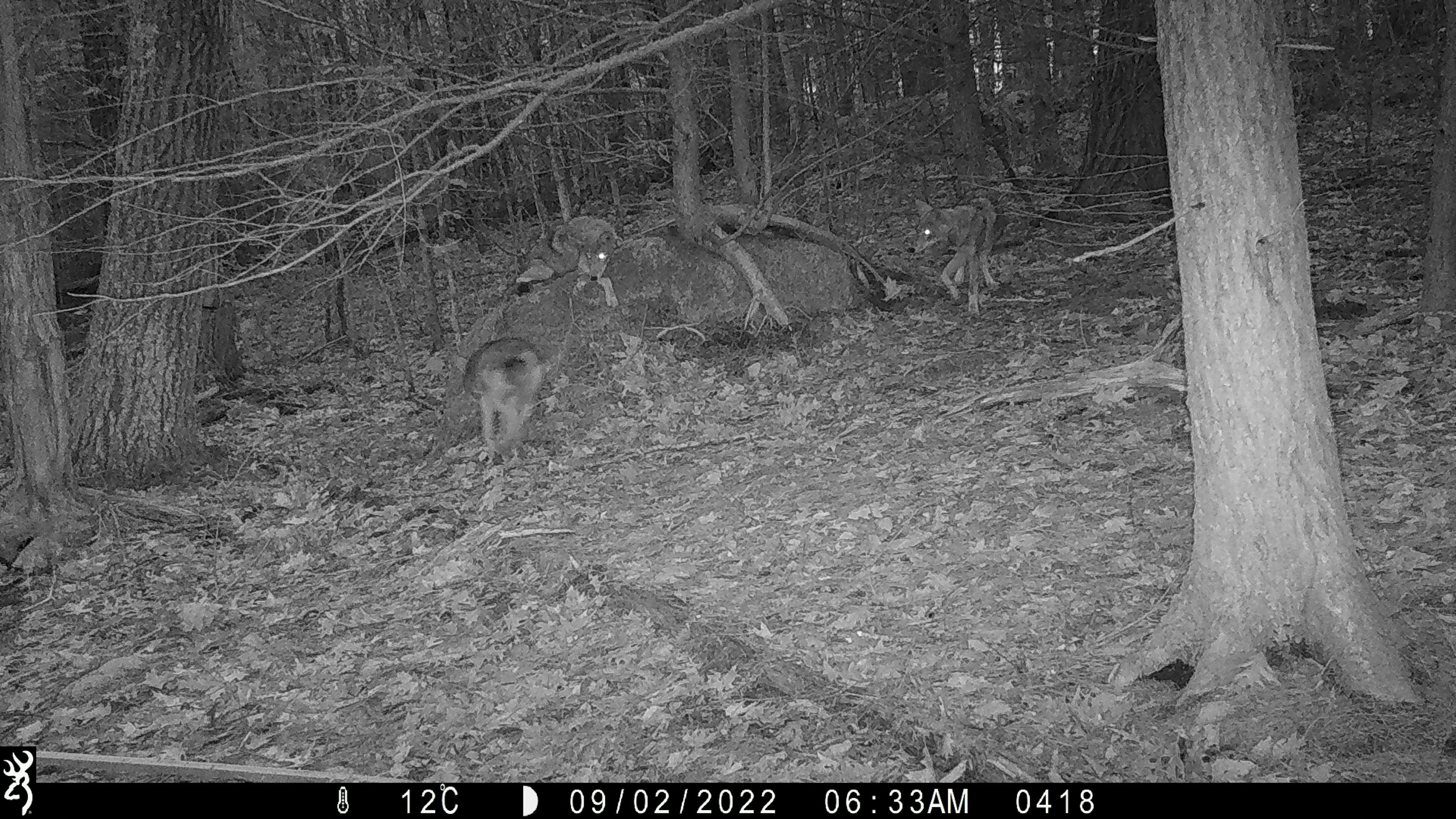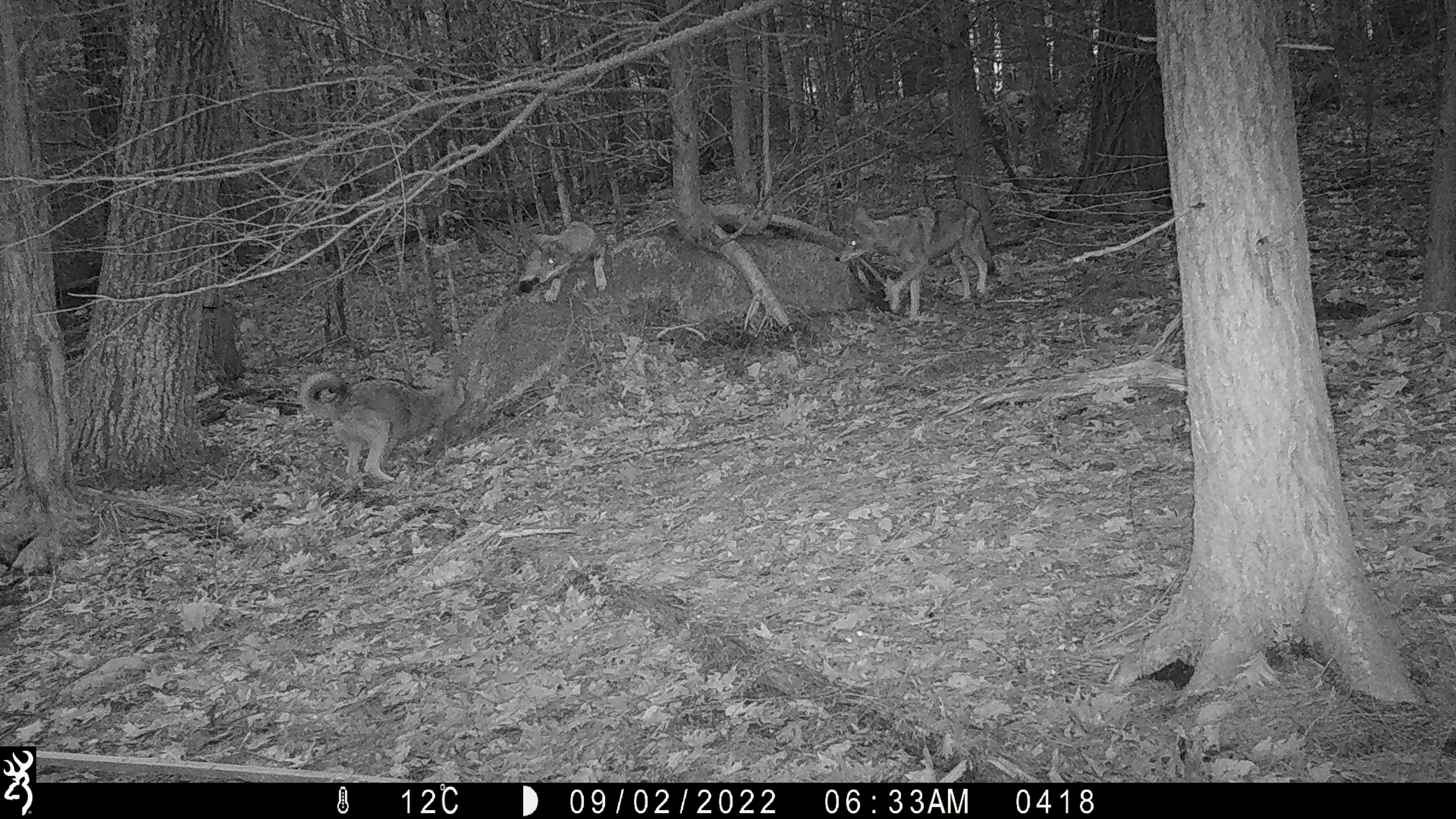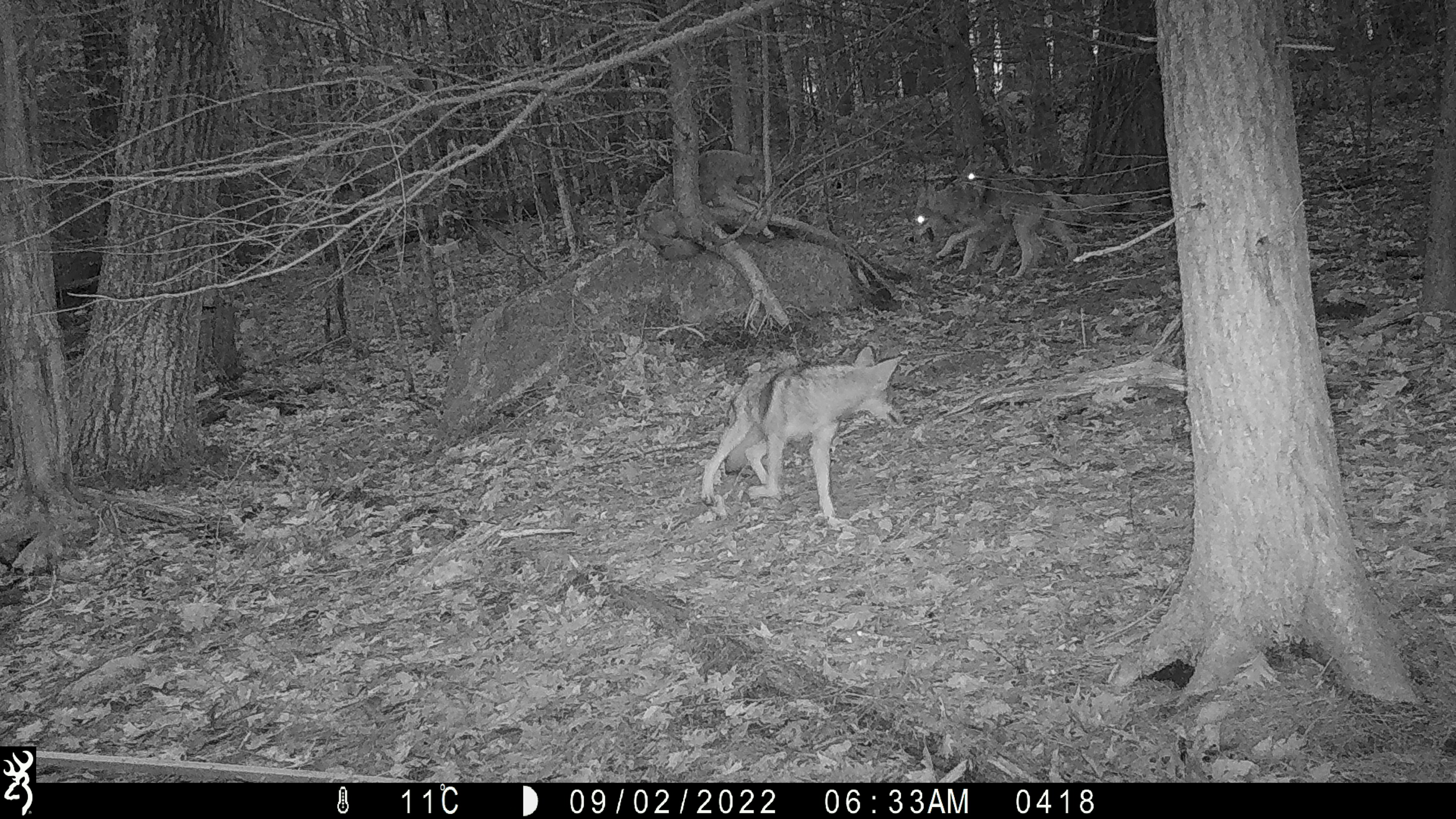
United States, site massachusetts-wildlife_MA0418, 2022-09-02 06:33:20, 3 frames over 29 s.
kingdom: Animalia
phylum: Chordata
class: Mammalia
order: Carnivora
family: Canidae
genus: Canis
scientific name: Canis latrans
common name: coyote